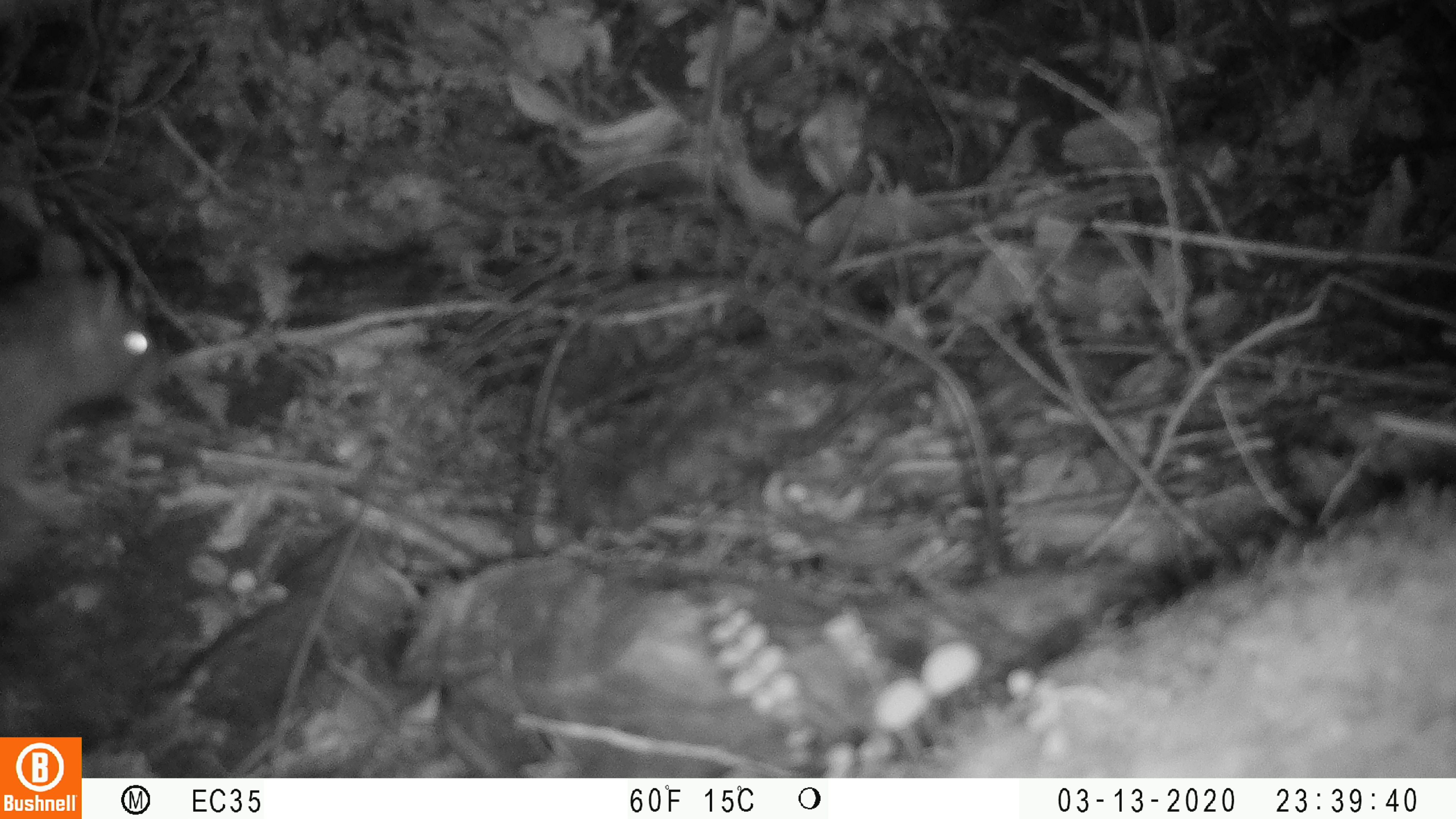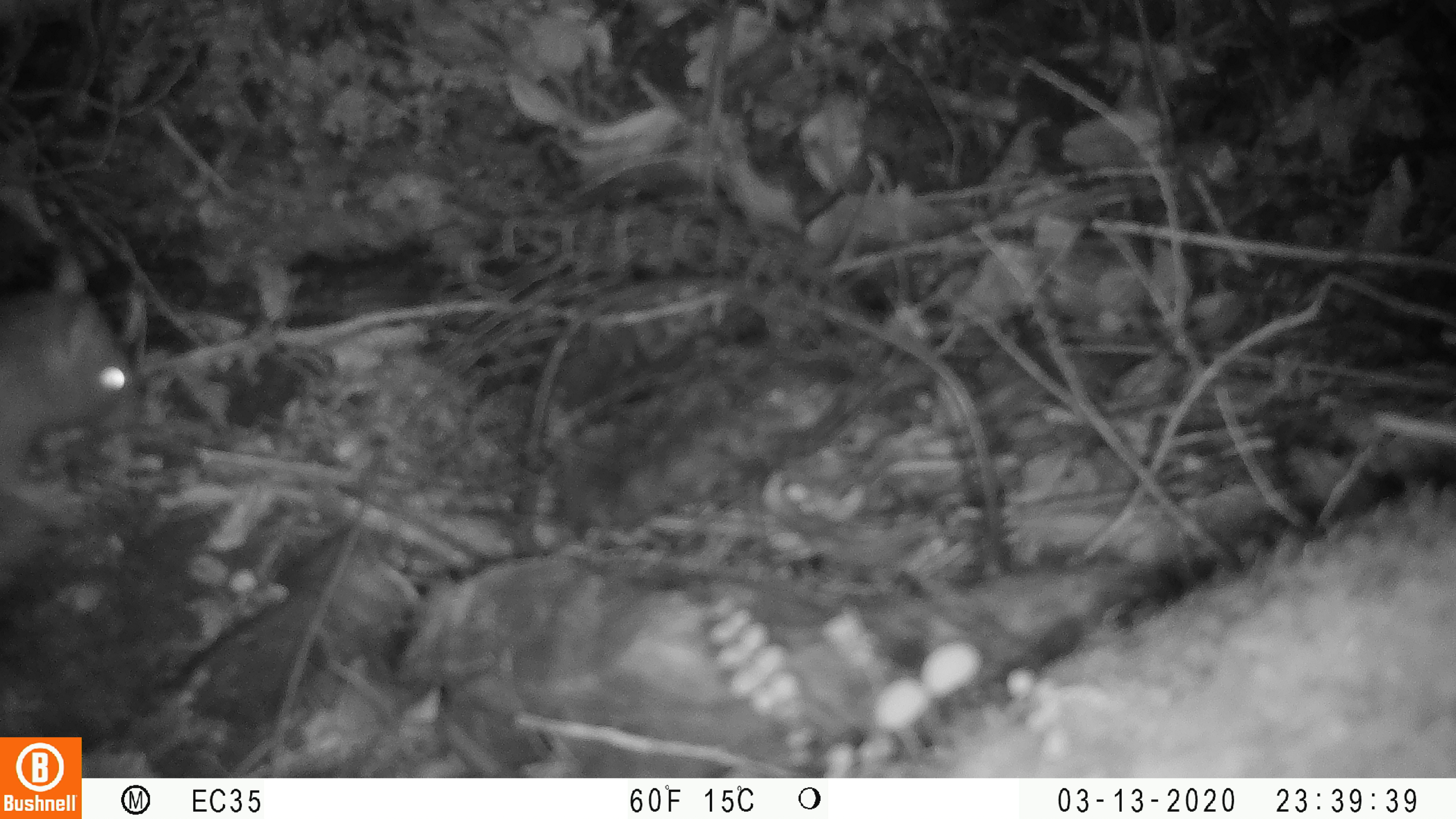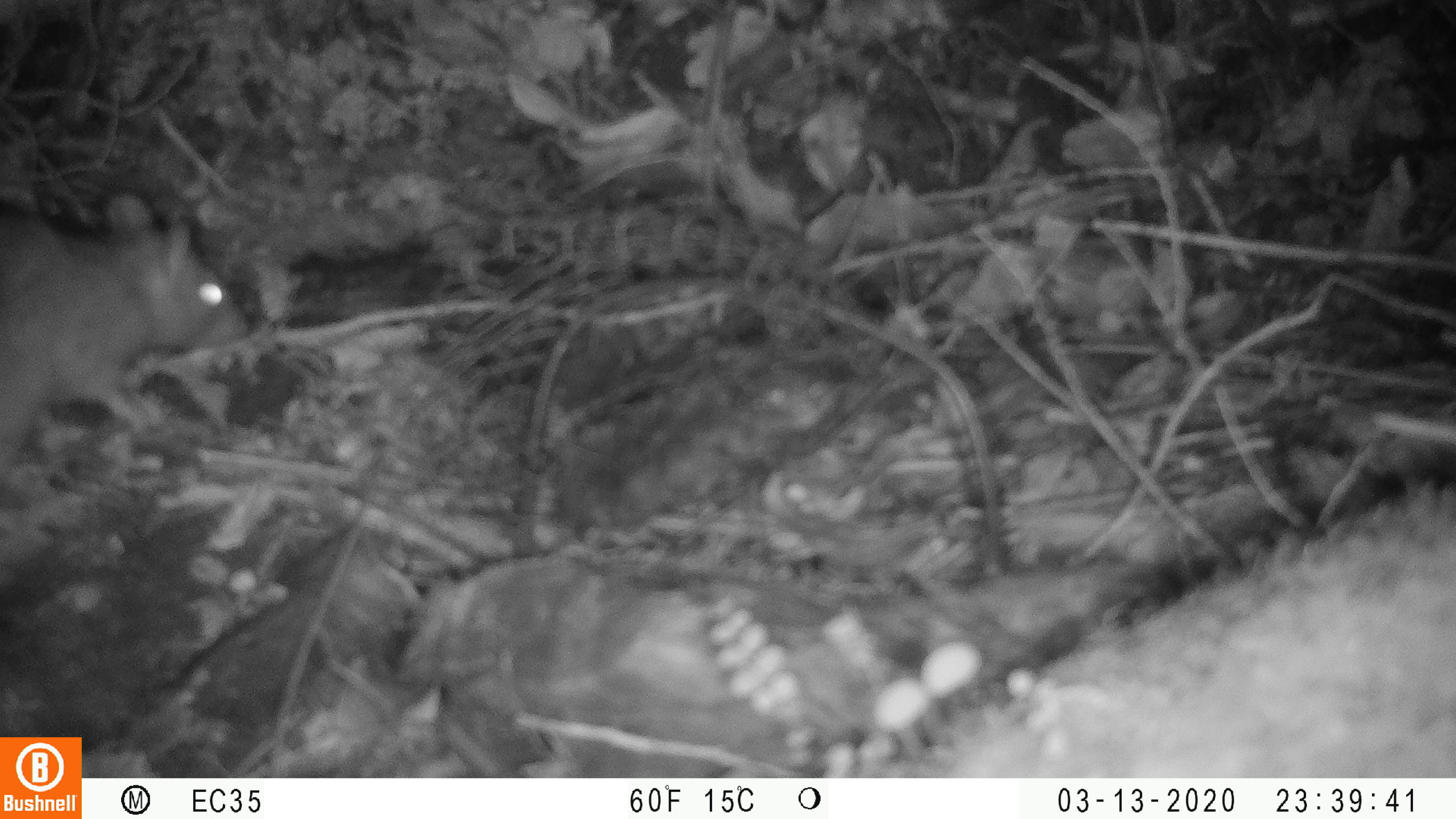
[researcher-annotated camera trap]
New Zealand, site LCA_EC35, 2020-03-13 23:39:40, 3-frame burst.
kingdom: Animalia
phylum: Chordata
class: Mammalia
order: Rodentia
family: Muridae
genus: Rattus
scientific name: Rattus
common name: rat